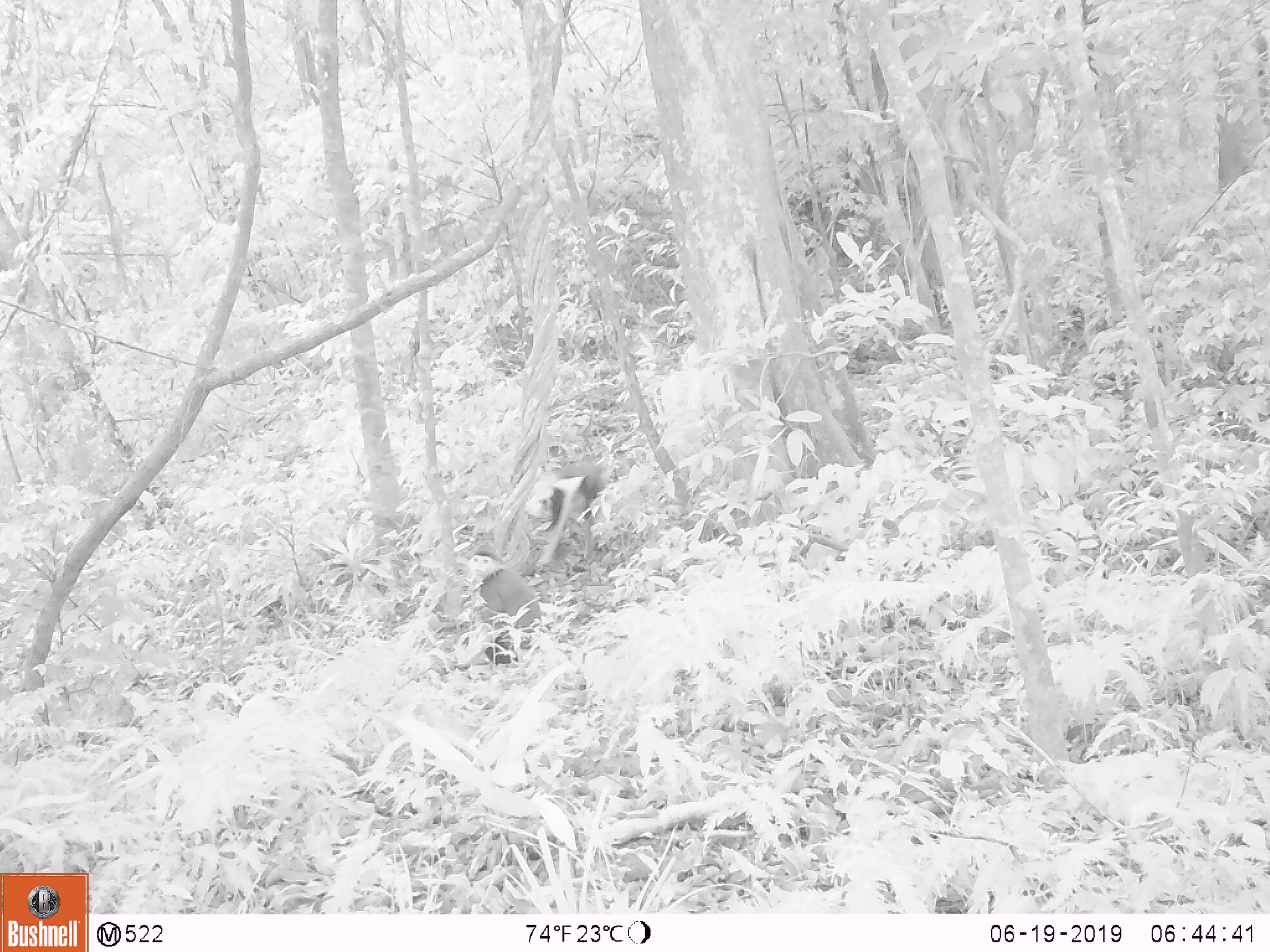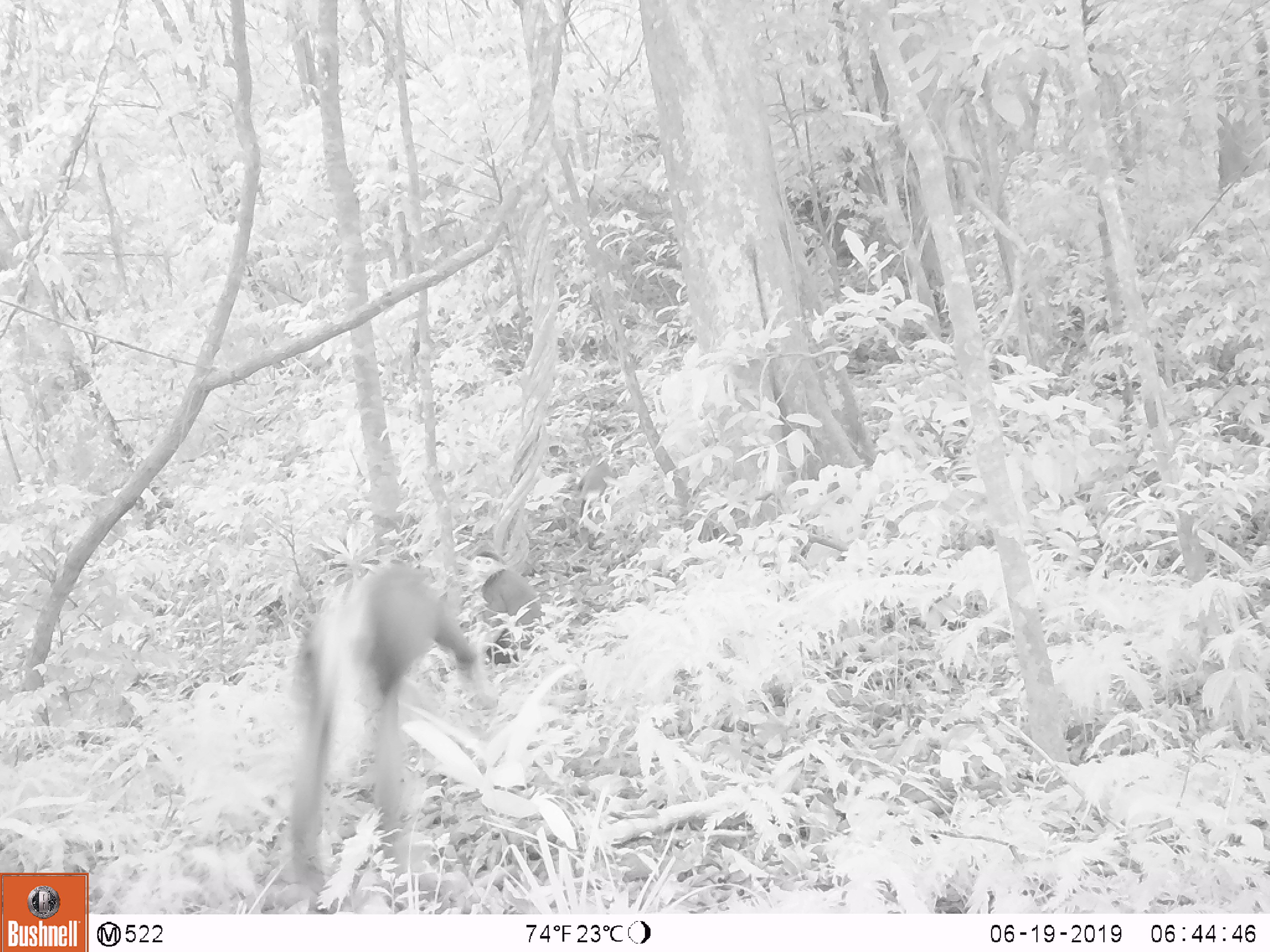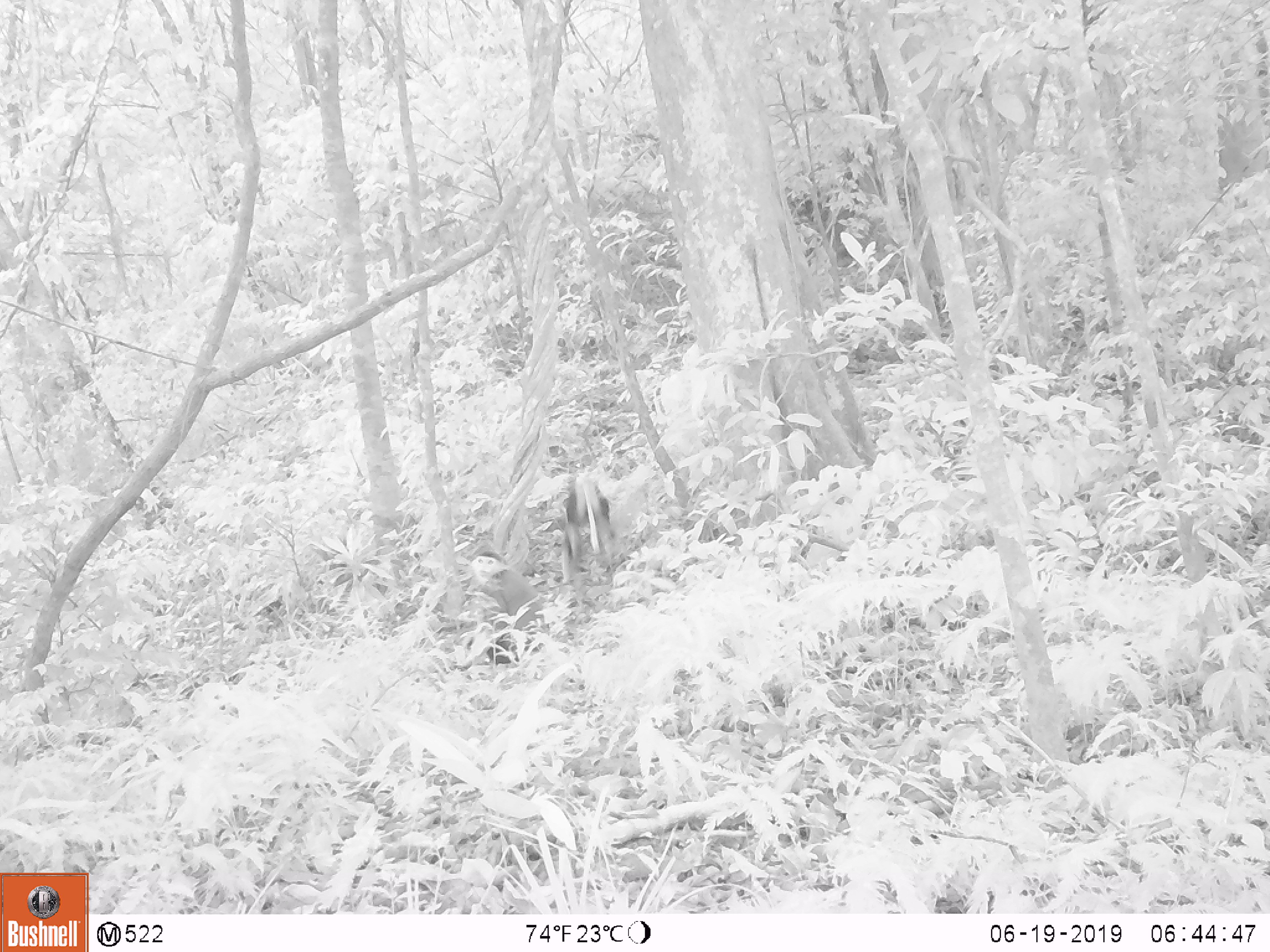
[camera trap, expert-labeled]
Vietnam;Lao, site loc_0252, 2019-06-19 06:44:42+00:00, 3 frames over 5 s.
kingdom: Animalia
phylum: Chordata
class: Mammalia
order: Primates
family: Cercopithecidae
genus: Pygathrix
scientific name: Pygathrix nemaeus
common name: red-shanked douc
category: red shanked douc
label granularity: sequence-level